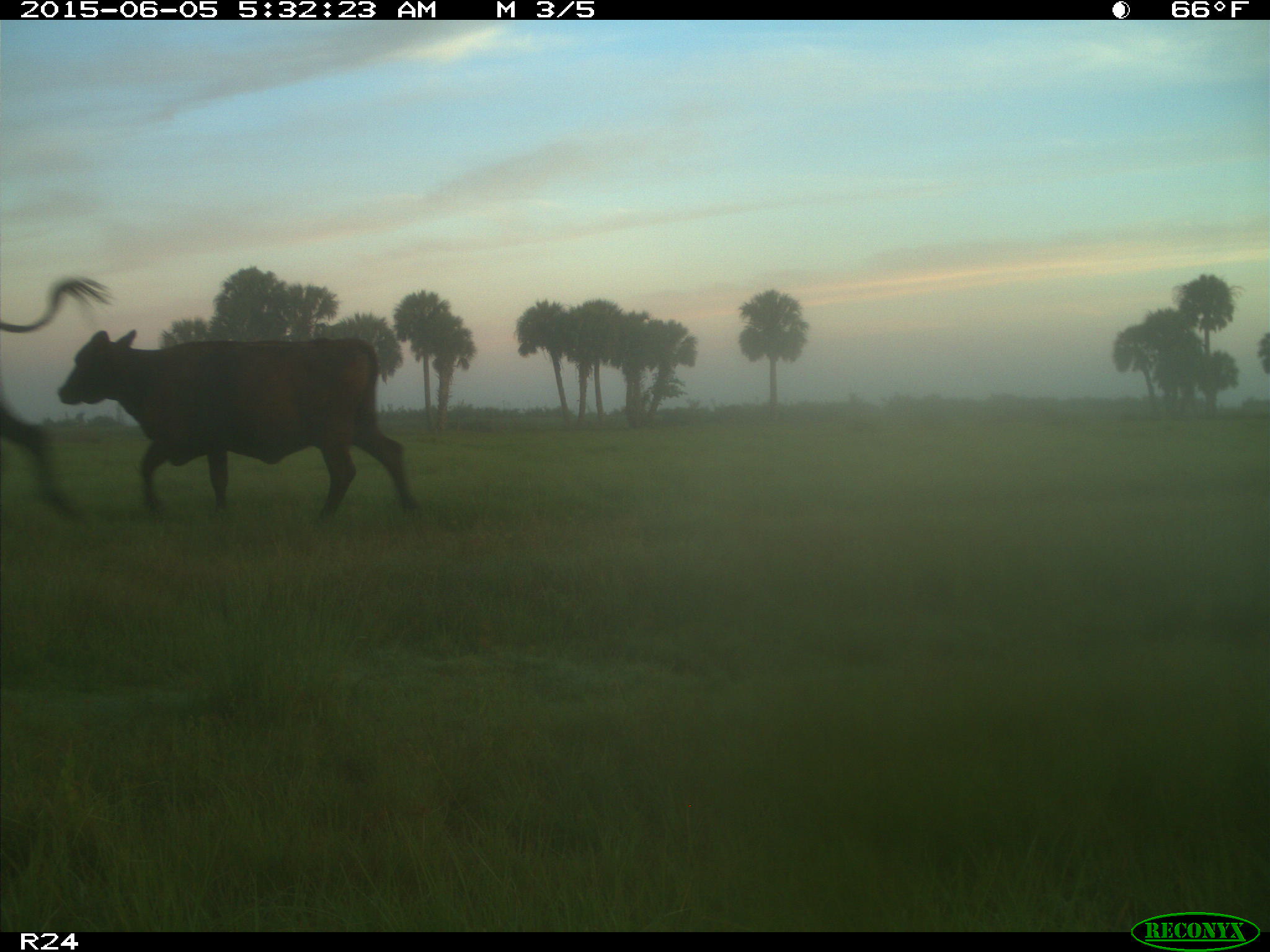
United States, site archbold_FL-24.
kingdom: Animalia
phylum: Chordata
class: Mammalia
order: Artiodactyla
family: Bovidae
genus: Bos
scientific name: Bos taurus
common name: domestic cow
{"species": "Bos taurus (domestic cow)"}